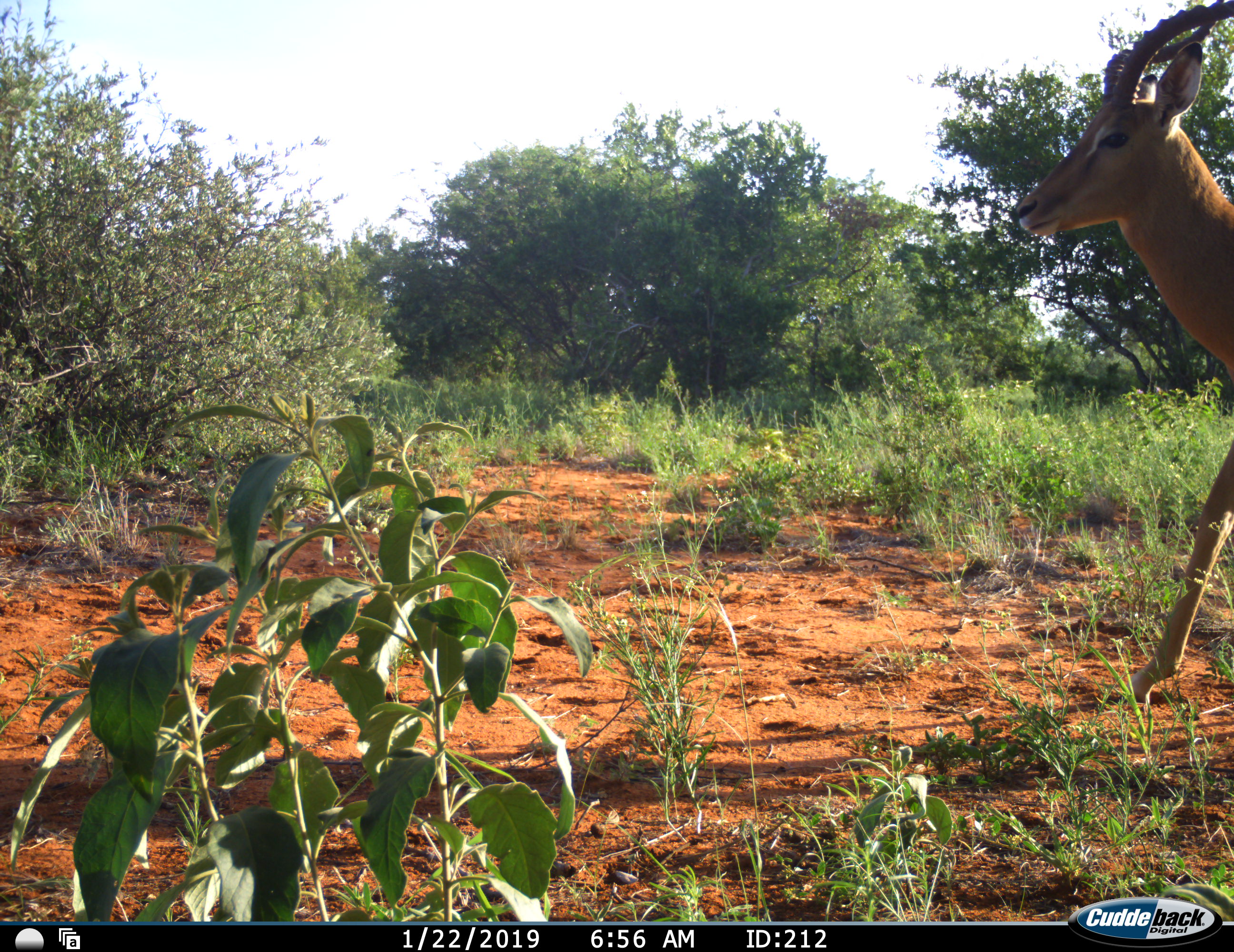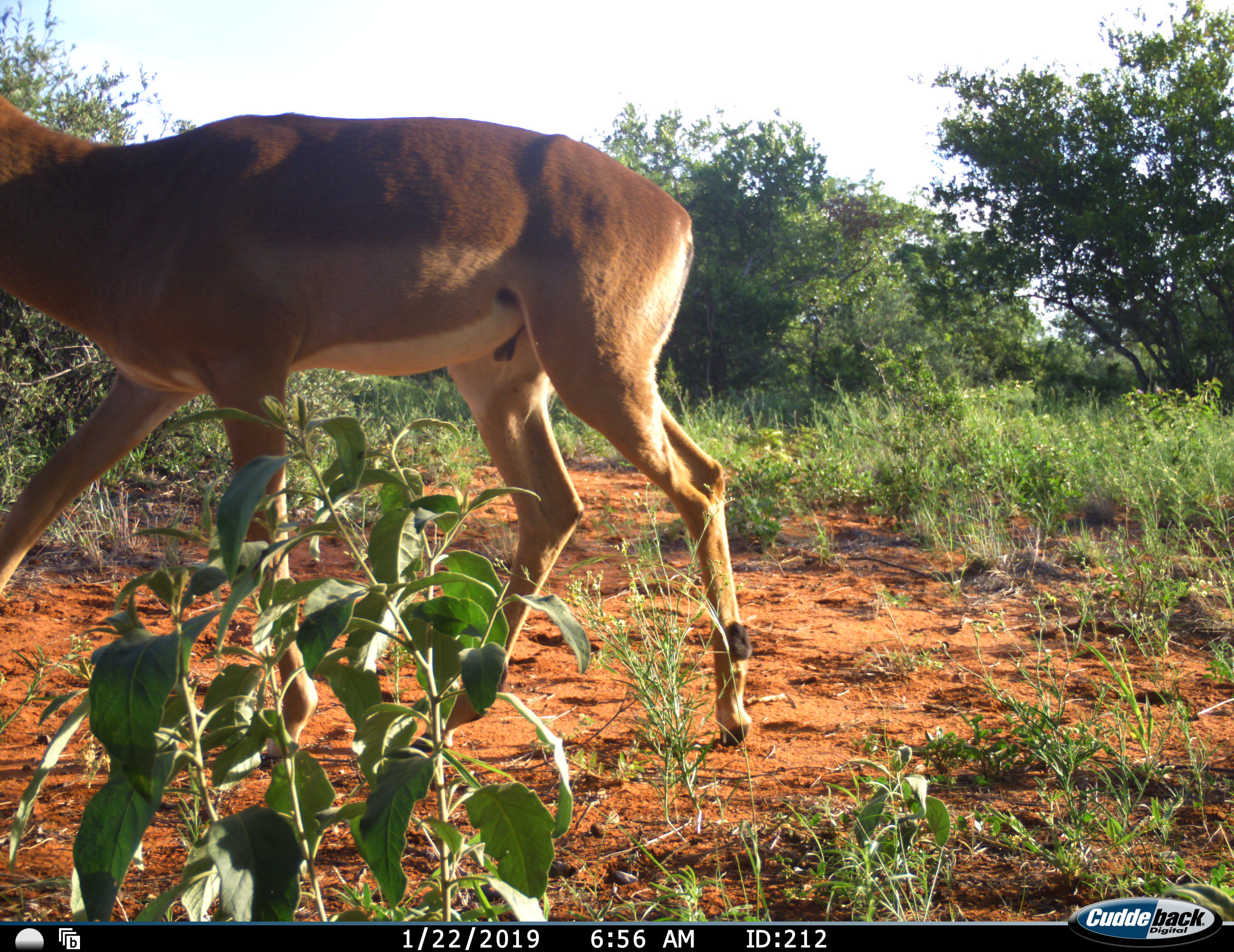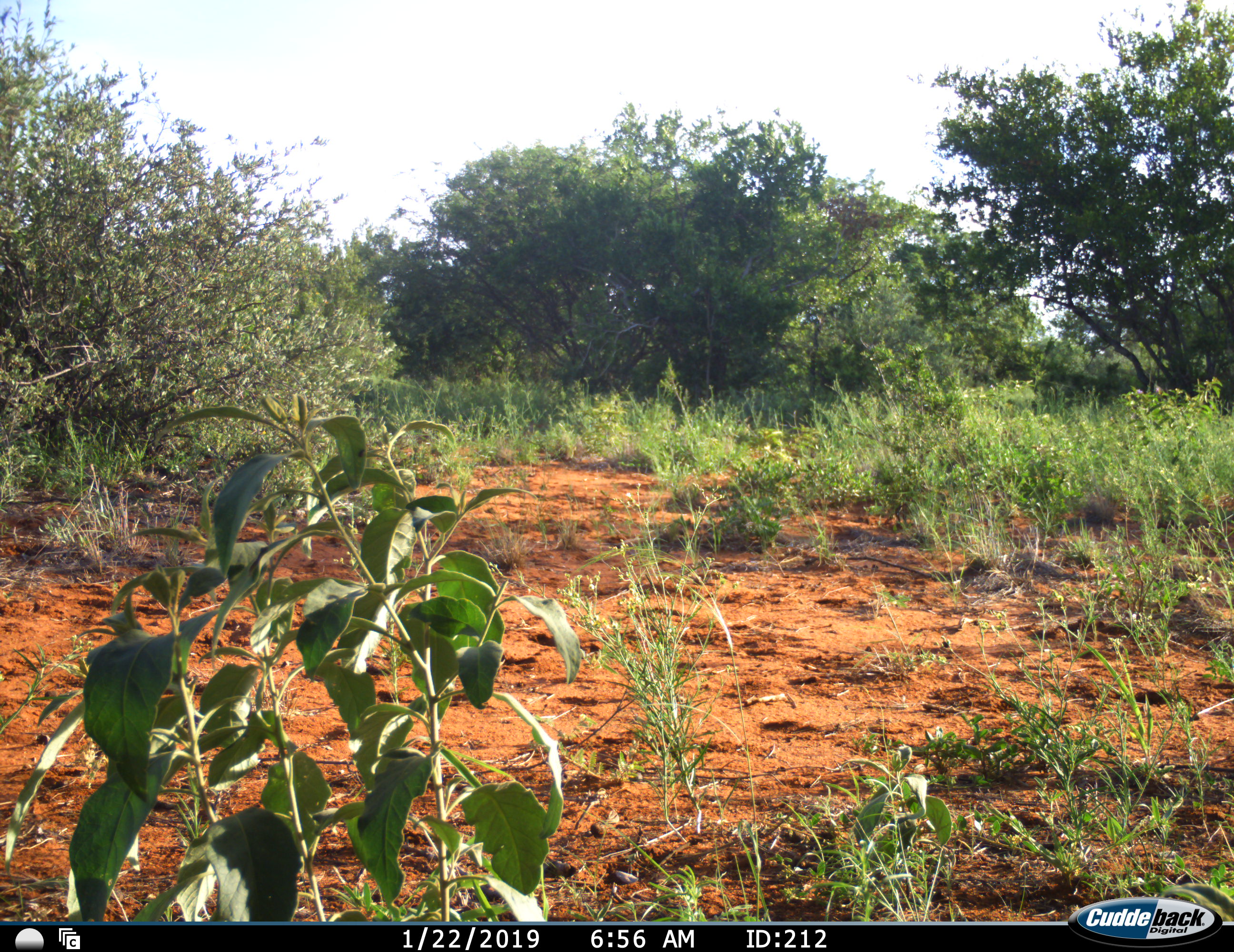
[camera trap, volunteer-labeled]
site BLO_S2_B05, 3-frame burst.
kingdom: Animalia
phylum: Chordata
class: Mammalia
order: Artiodactyla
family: Bovidae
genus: Aepyceros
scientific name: Aepyceros melampus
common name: impala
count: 1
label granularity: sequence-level